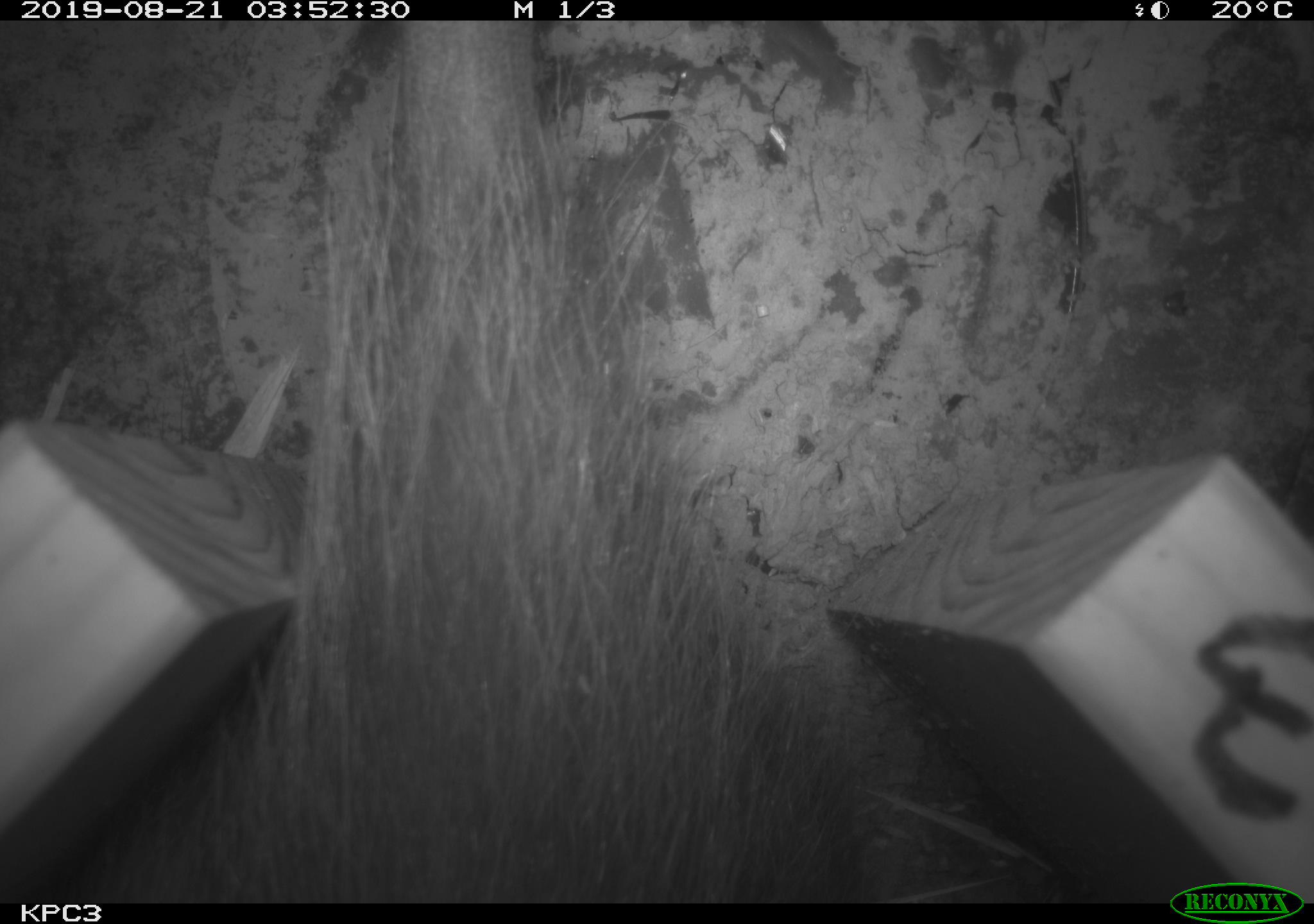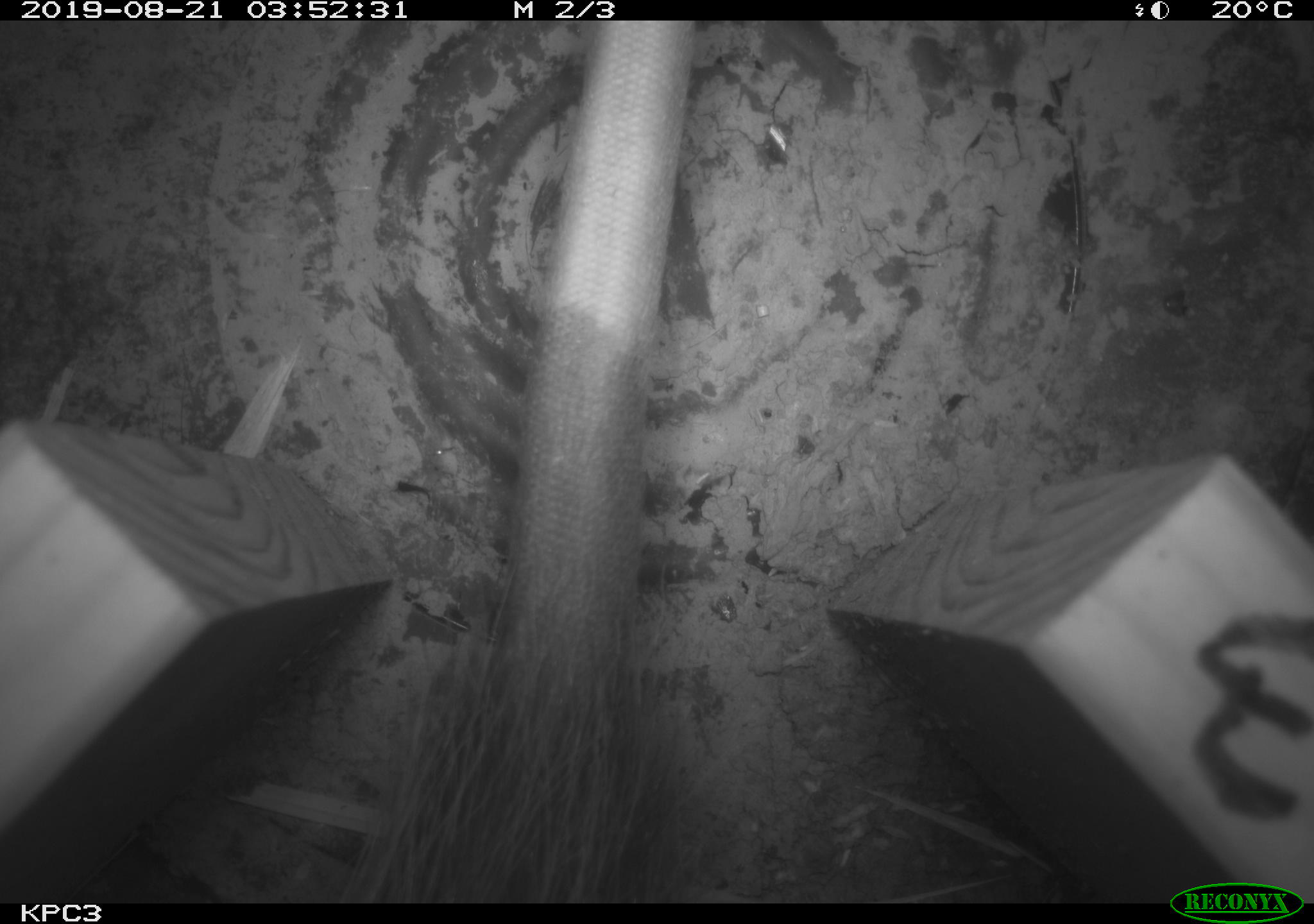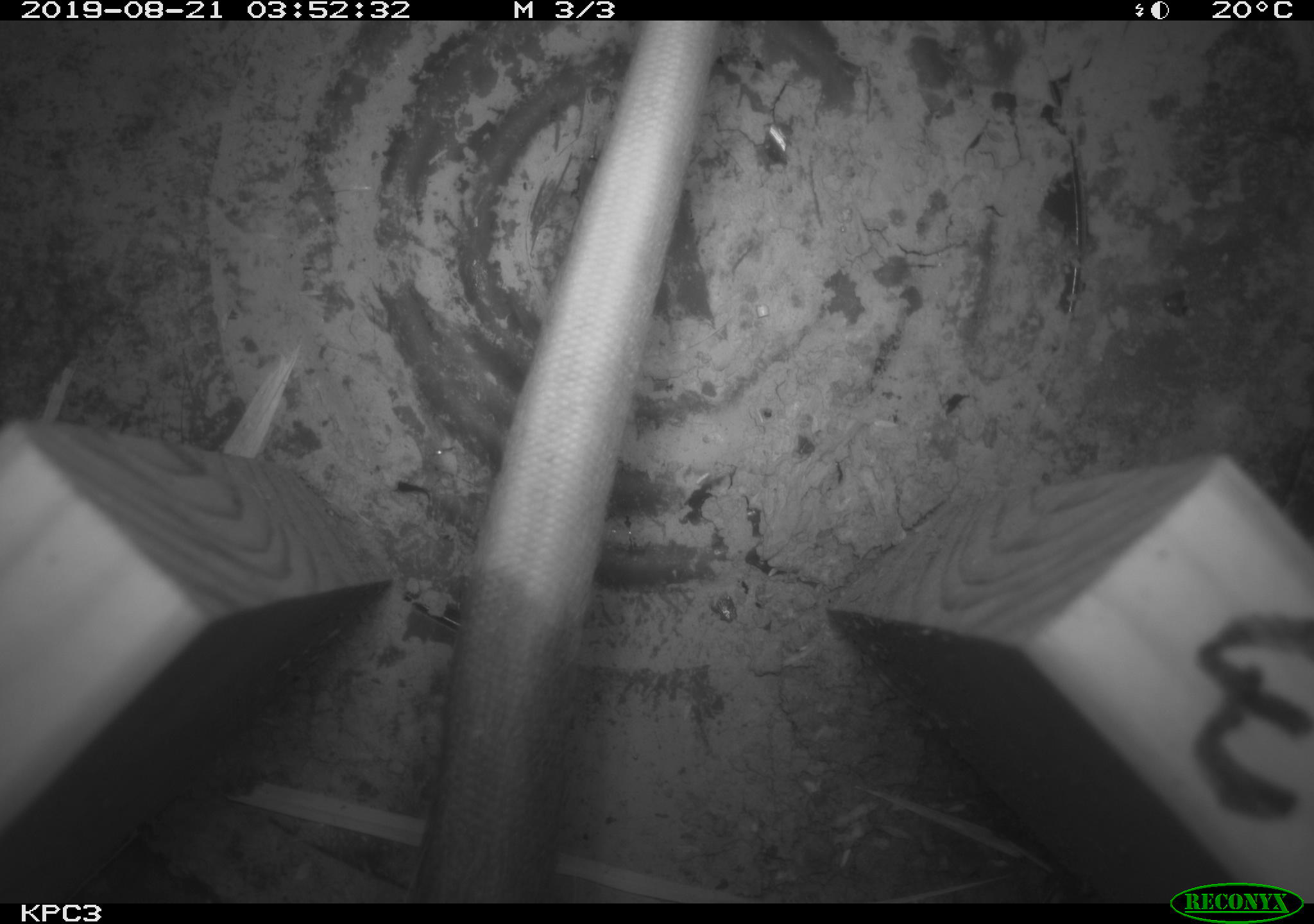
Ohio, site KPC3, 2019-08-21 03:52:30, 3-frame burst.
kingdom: Animalia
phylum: Chordata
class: Mammalia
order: Didelphimorphia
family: Didelphidae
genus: Didelphis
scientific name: Didelphis virginiana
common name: virginia opossum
Virginia opossum (Didelphis virginiana).